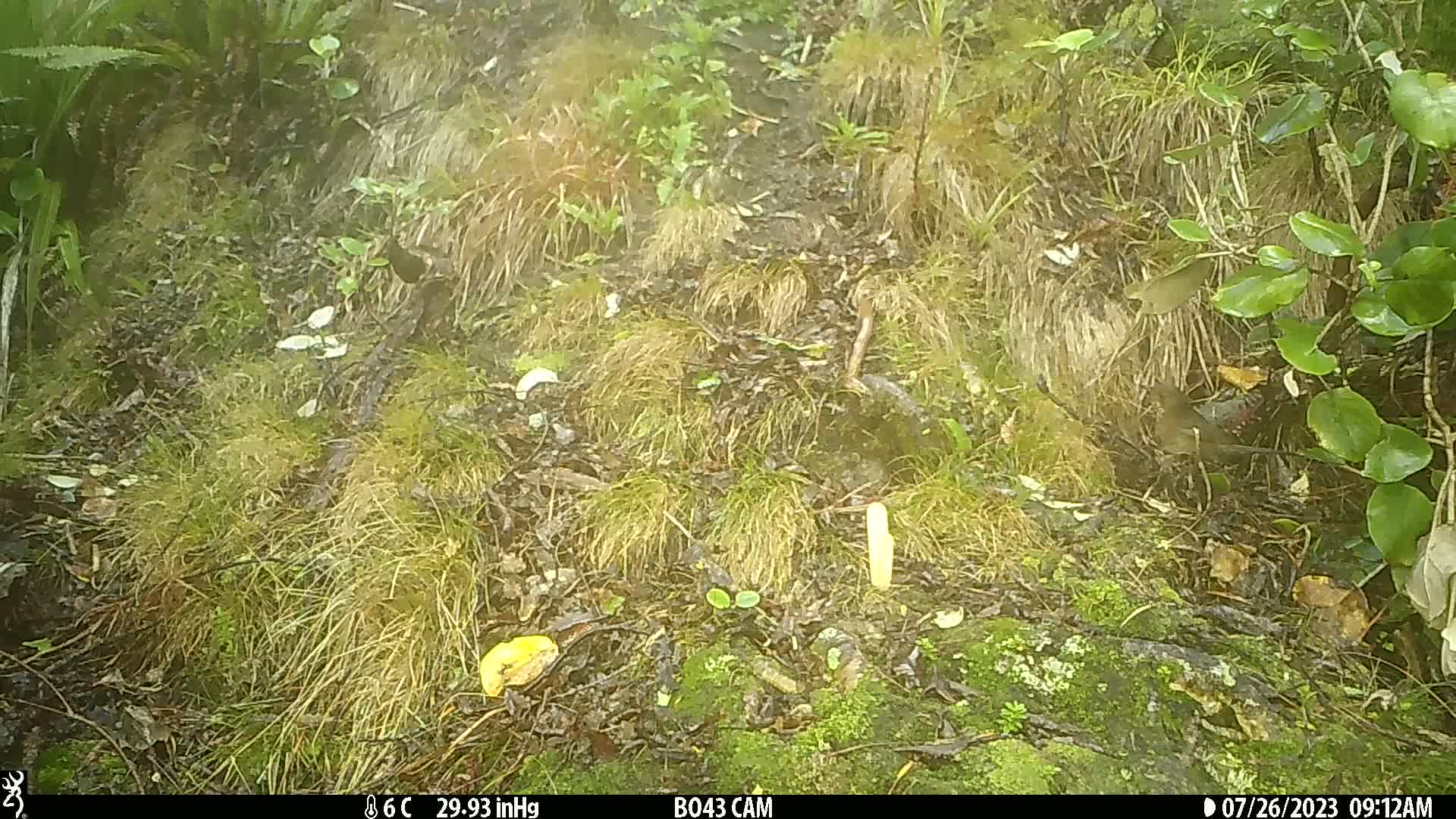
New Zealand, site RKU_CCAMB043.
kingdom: Animalia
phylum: Chordata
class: Aves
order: Passeriformes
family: Turdidae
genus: Turdus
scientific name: Turdus merula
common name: eurasian blackbird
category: blackbird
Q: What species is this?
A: Blackbird (eurasian blackbird) (Turdus merula).